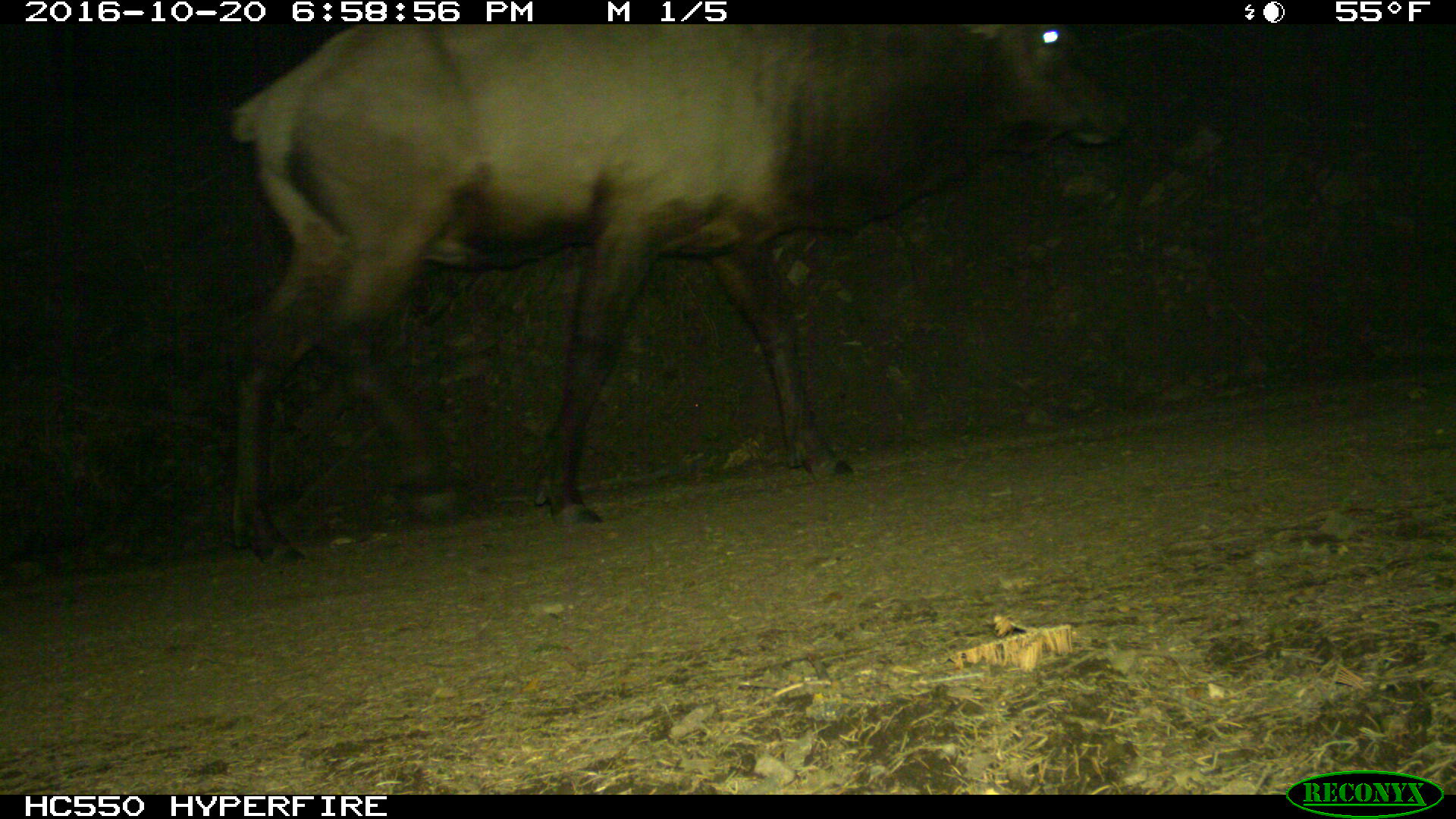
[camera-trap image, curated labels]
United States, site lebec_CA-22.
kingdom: Animalia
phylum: Chordata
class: Mammalia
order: Artiodactyla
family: Cervidae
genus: Cervus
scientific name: Cervus canadensis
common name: elk